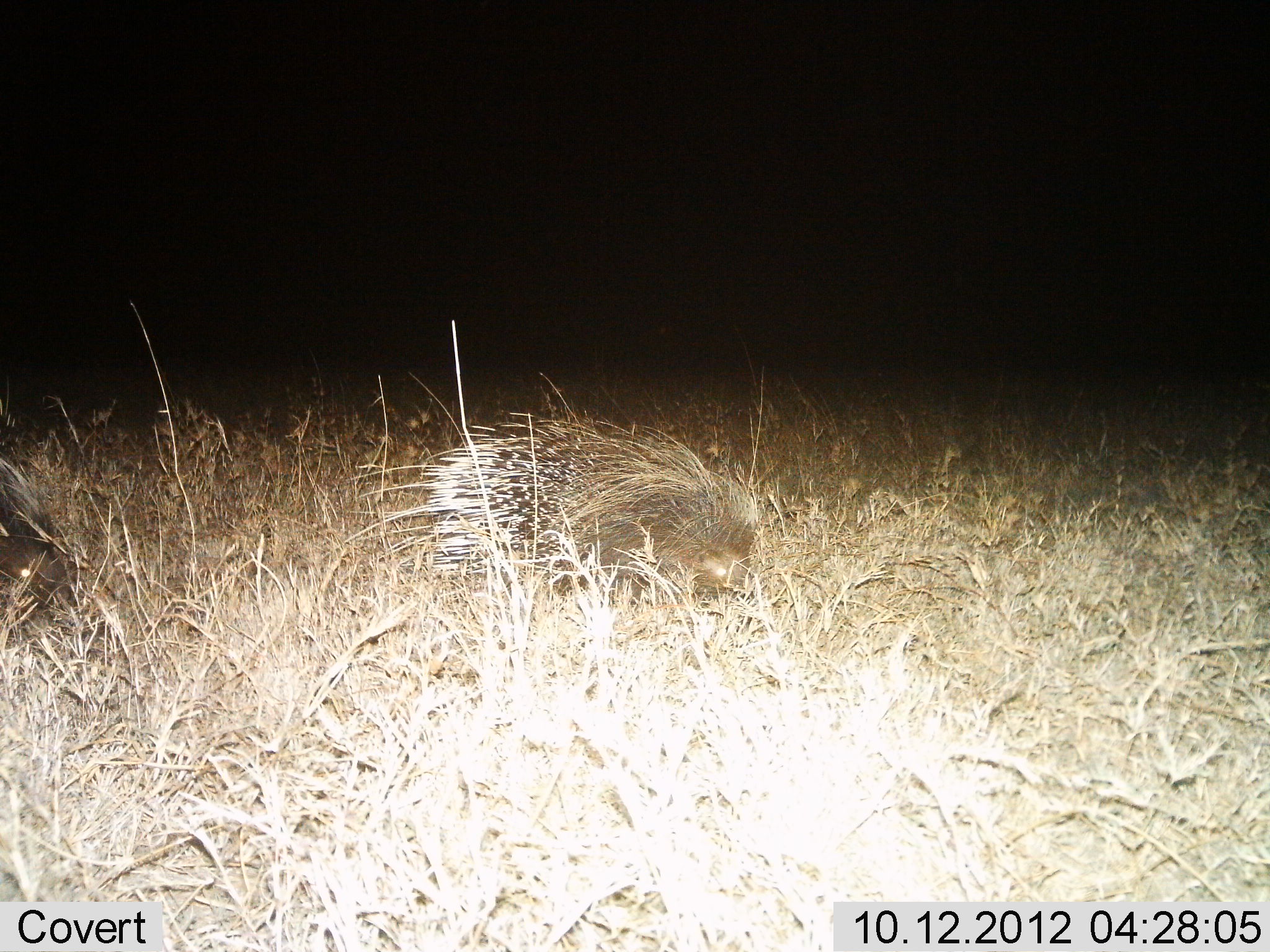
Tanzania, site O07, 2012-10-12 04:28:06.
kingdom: Animalia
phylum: Chordata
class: Mammalia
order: Rodentia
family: Hystricidae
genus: Hystrix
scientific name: Hystrix cristata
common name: crested porcupine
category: porcupine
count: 2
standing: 50%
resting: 10%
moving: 40%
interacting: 0%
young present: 0%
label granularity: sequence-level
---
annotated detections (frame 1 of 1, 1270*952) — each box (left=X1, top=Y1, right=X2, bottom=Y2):
animal: (left=342, top=412, right=759, bottom=596); (left=0, top=455, right=67, bottom=609)